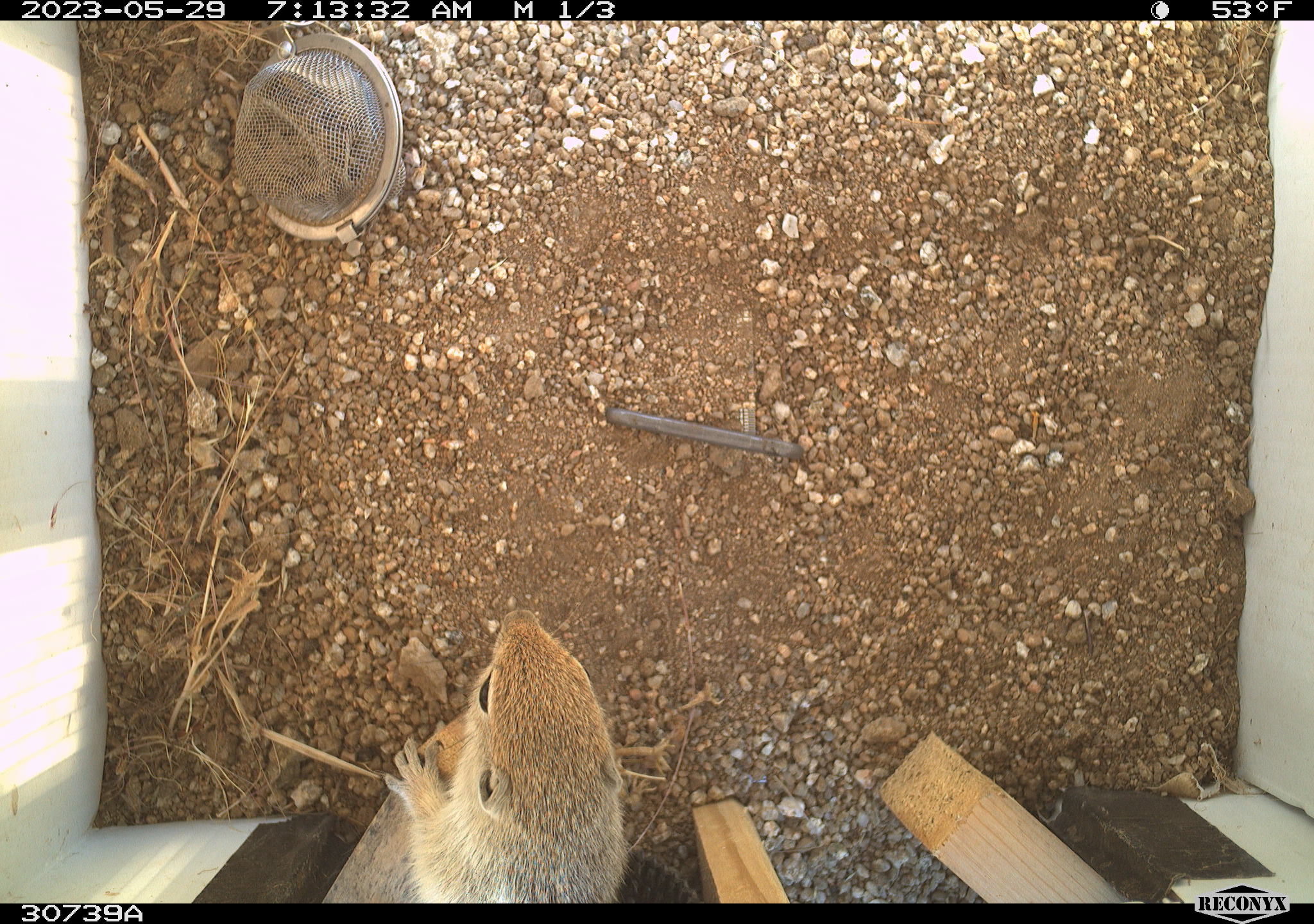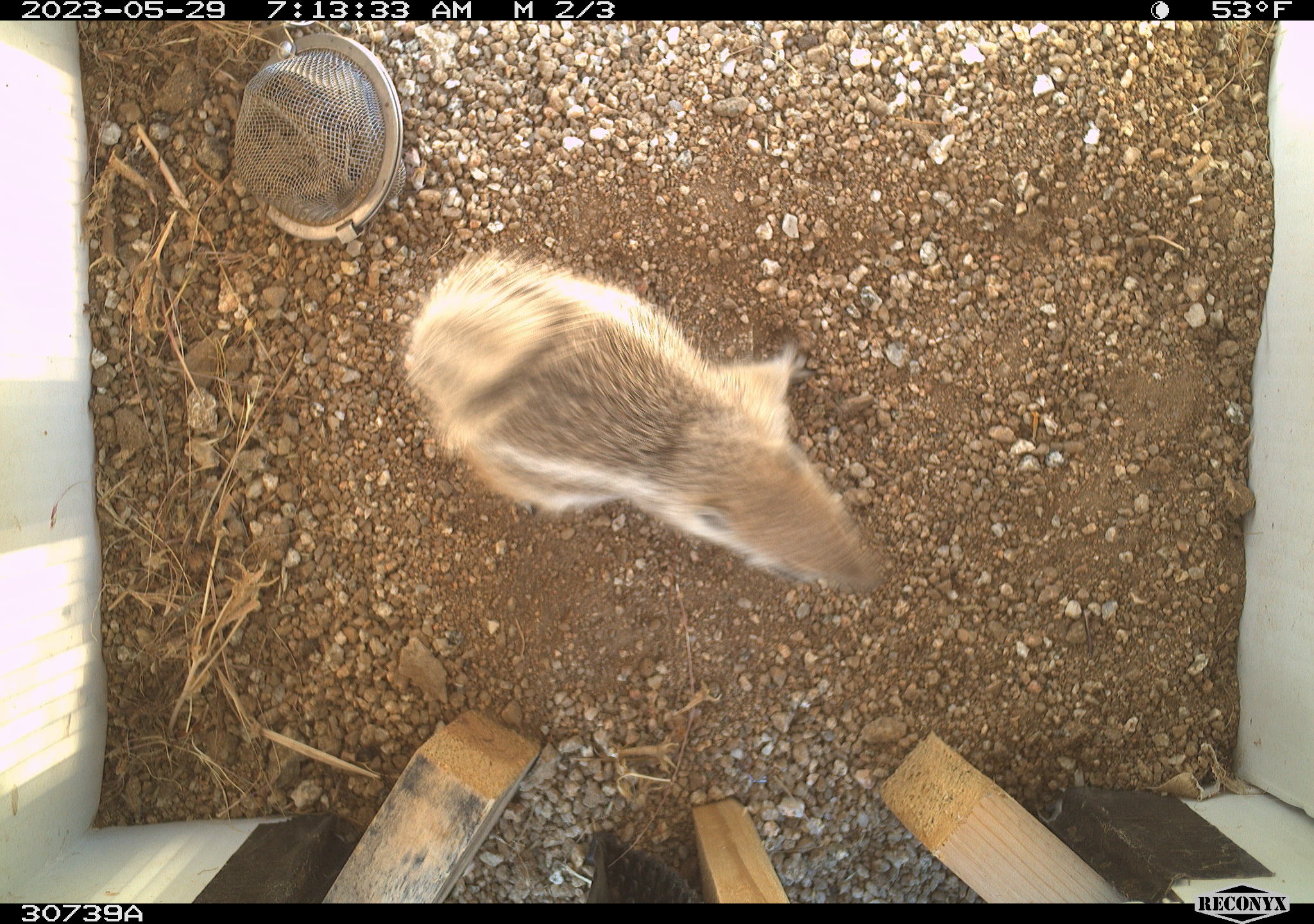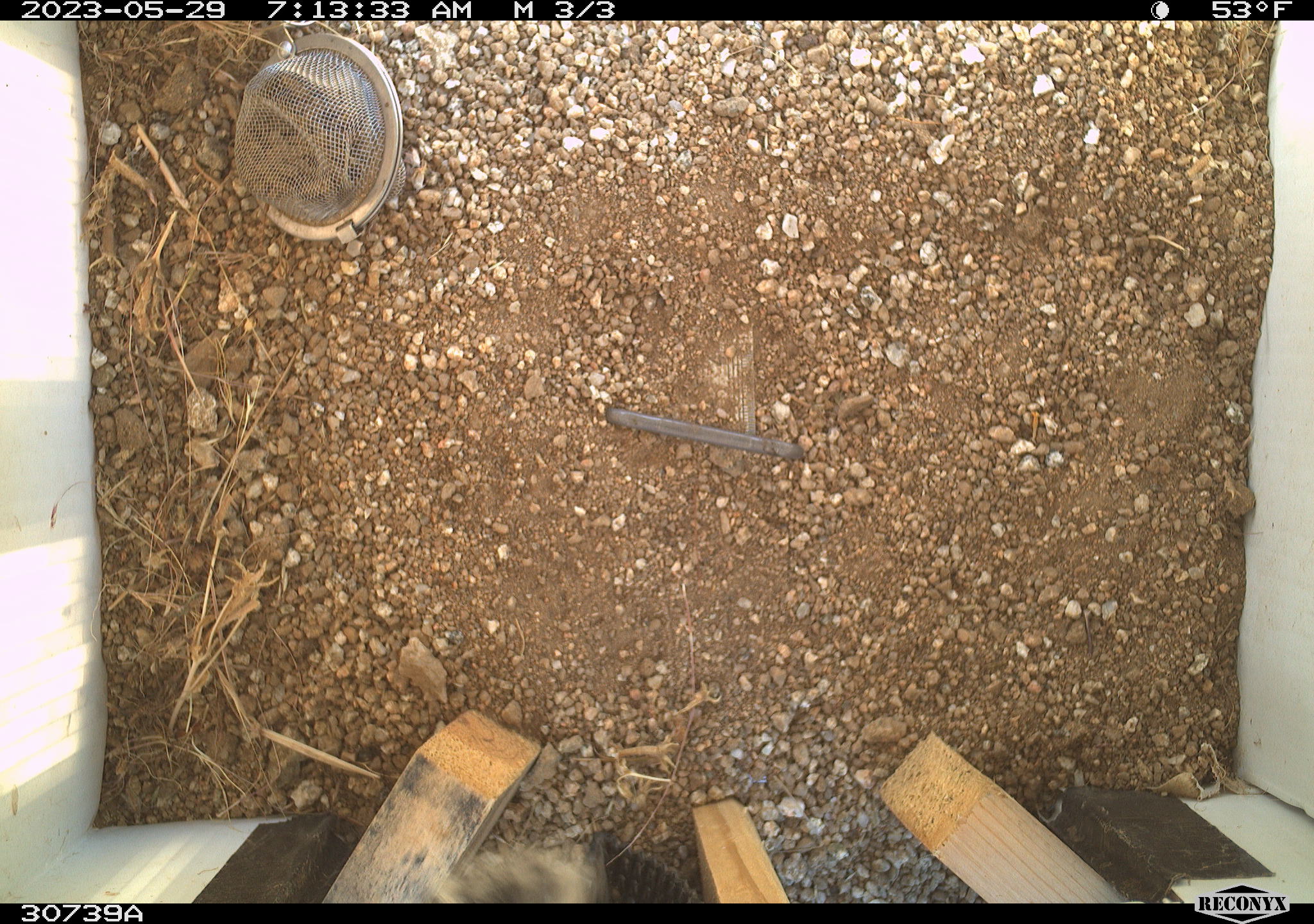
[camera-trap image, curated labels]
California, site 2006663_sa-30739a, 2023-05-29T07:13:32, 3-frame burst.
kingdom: Animalia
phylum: Chordata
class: Mammalia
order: Rodentia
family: Sciuridae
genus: Ammospermophilus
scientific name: Ammospermophilus leucurus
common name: white-tailed antelope squirrel